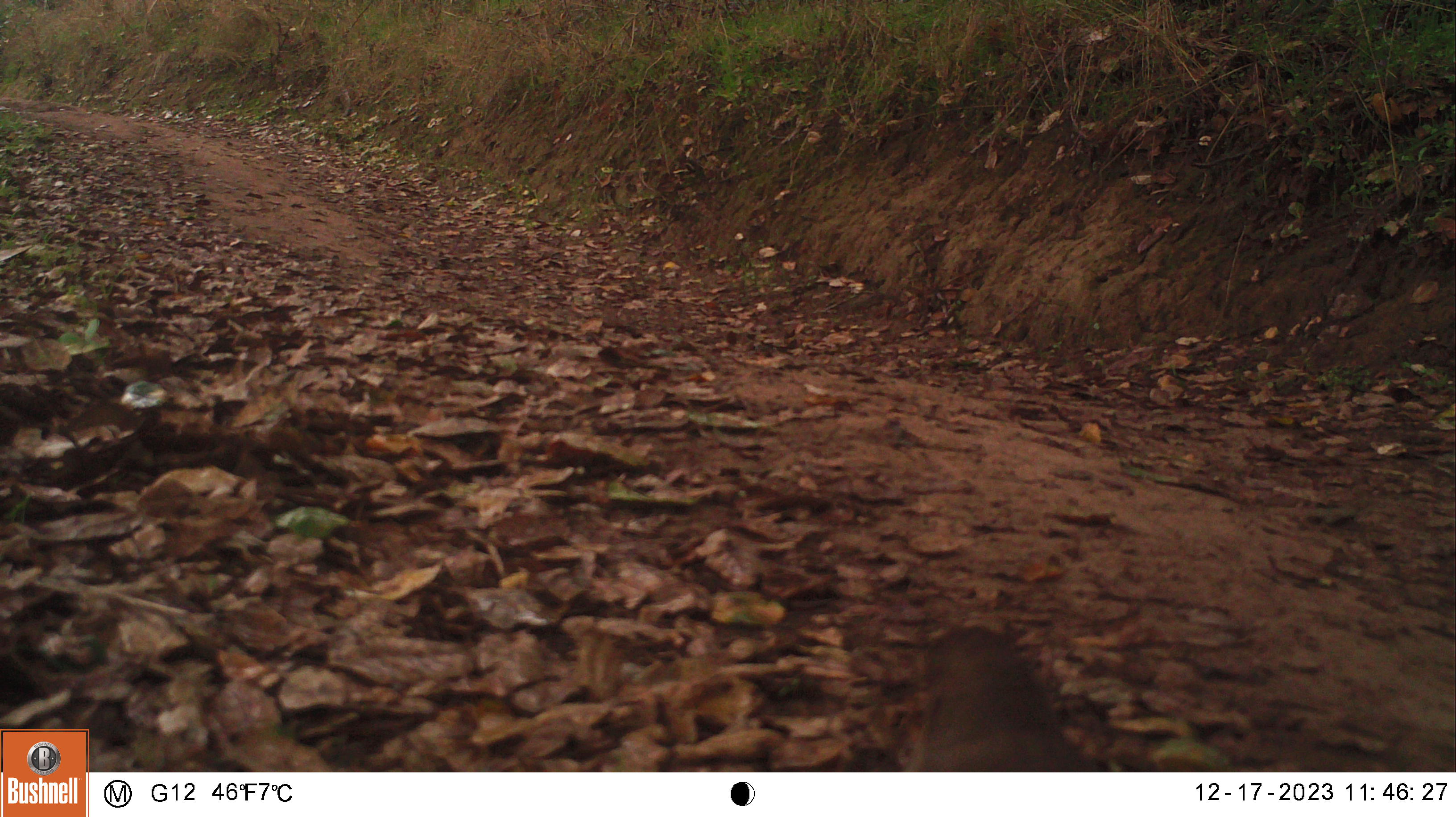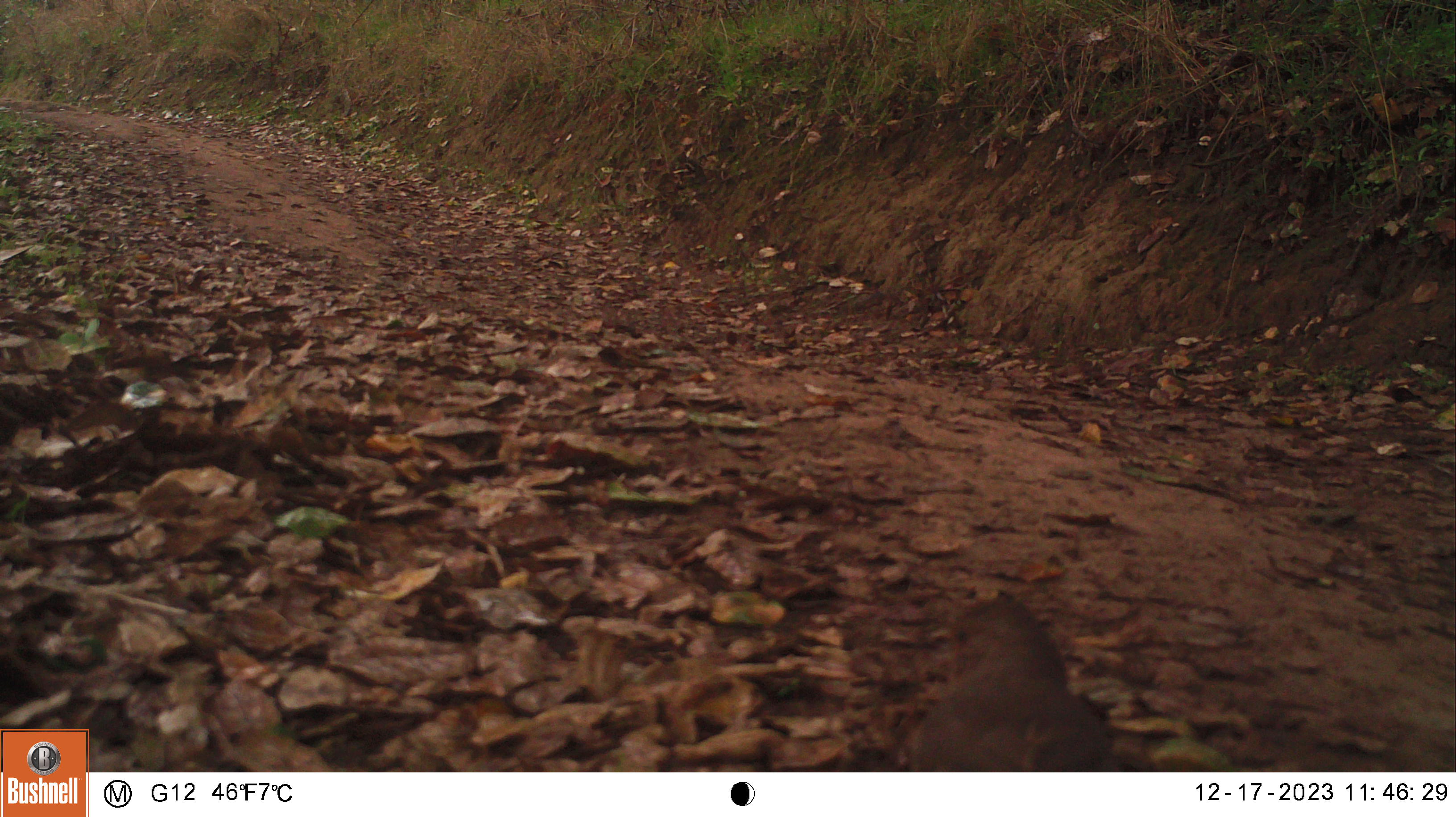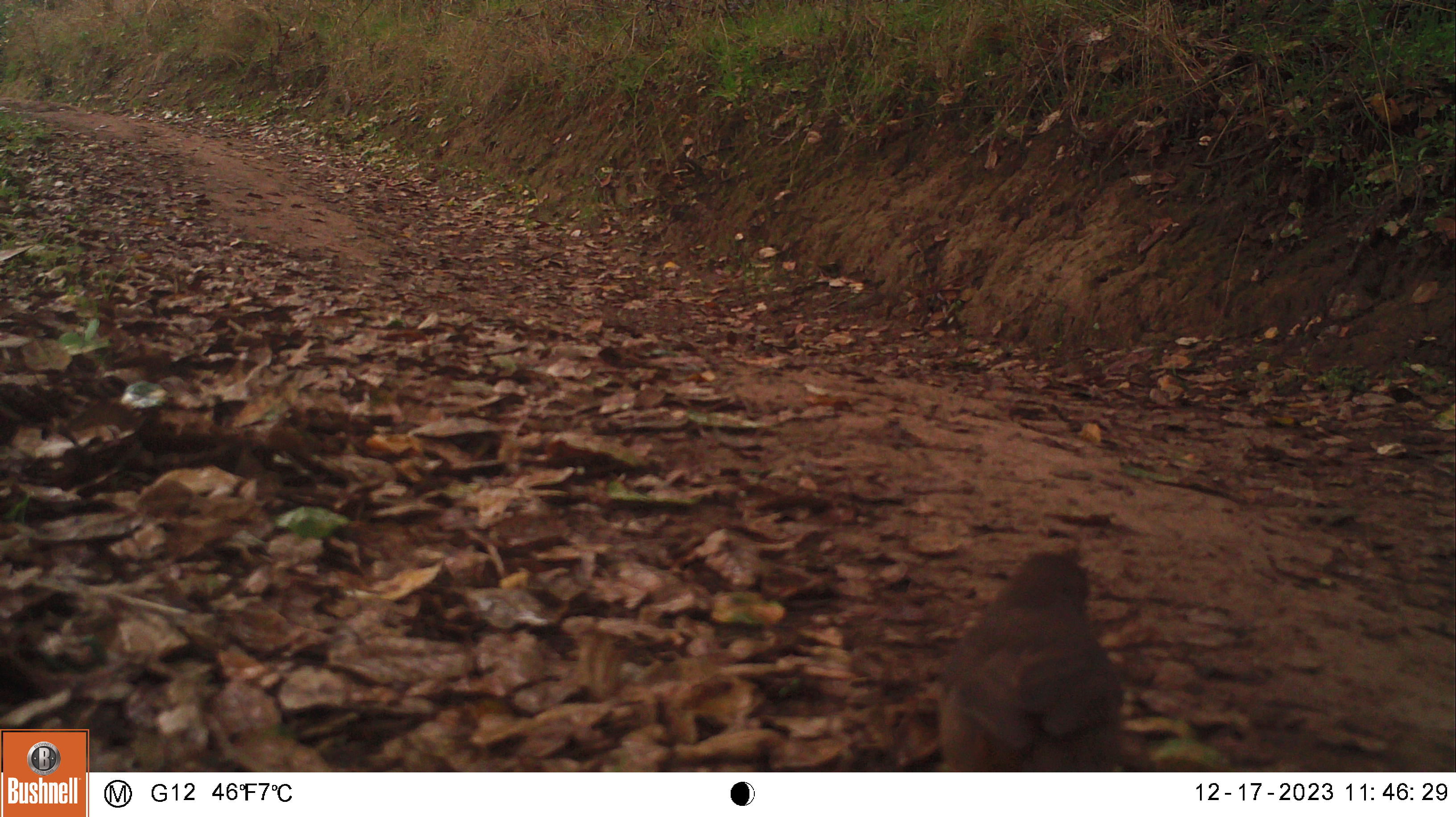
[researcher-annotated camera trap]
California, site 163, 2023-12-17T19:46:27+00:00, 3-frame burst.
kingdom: Animalia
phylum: Chordata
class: Aves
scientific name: Aves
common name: bird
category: unknown bird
Unknown bird (bird) (Aves).